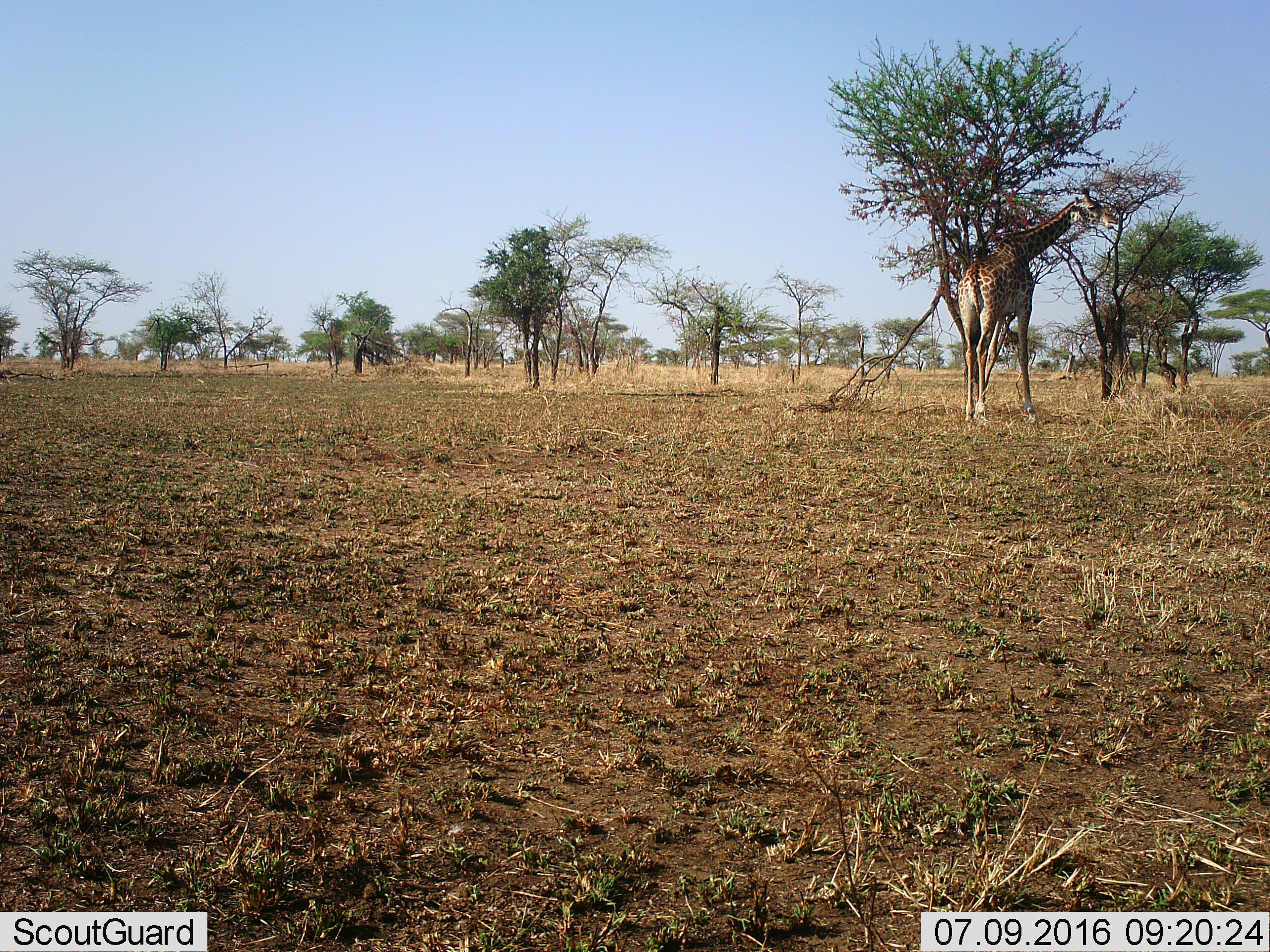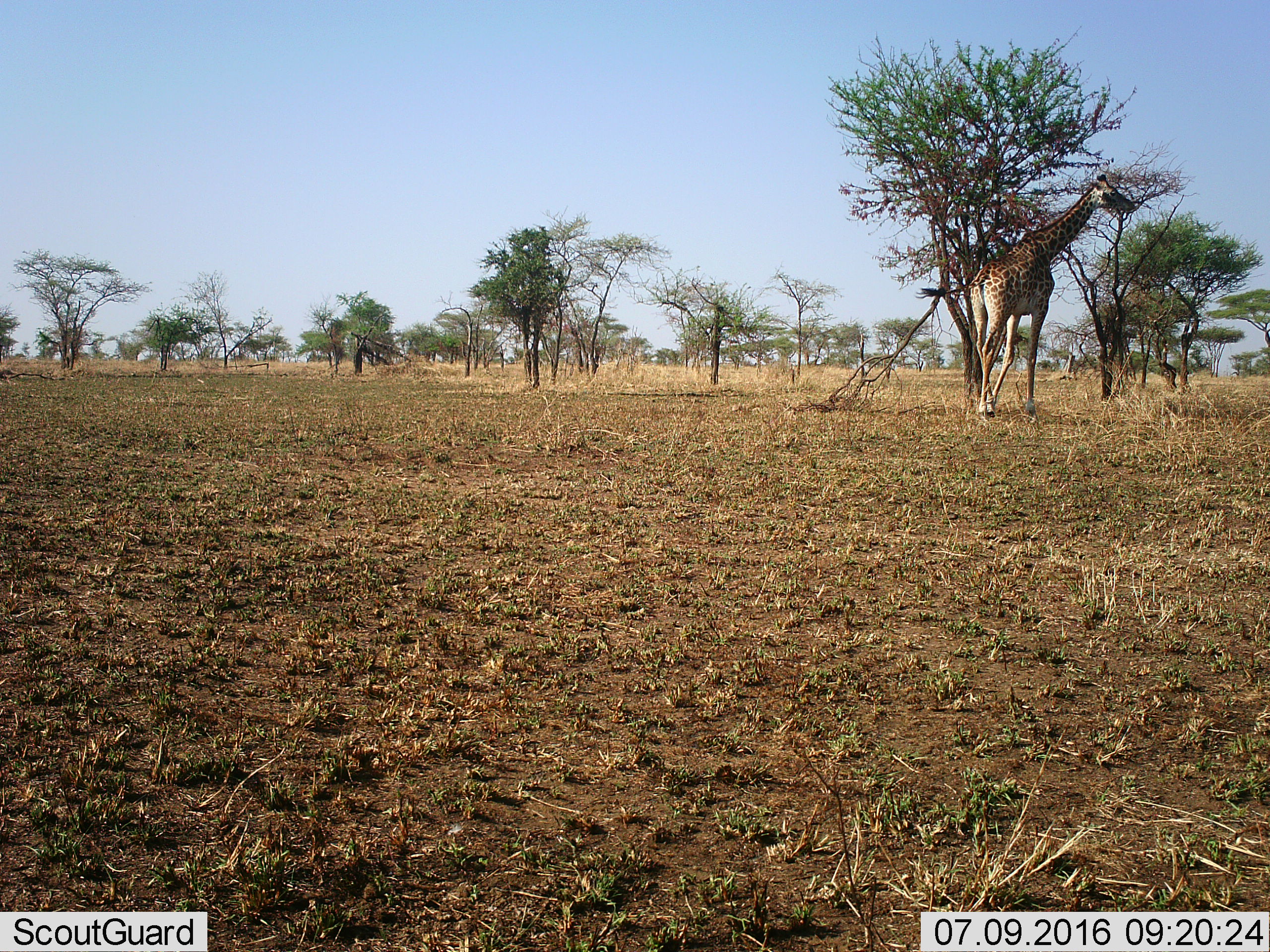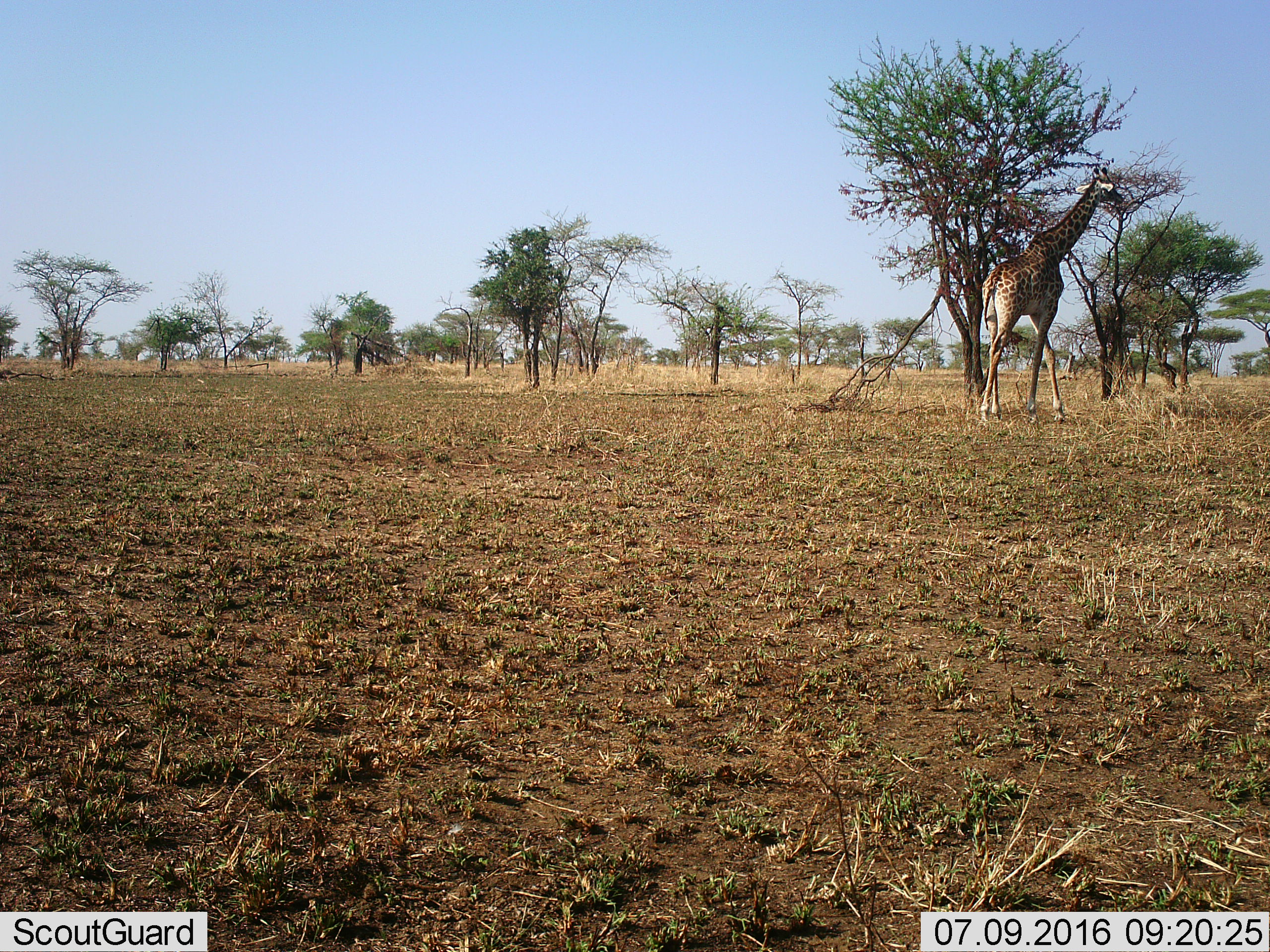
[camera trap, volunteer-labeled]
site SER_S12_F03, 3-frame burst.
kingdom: Animalia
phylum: Chordata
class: Mammalia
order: Artiodactyla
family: Giraffidae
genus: Giraffa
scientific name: Giraffa camelopardalis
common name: giraffe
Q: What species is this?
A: Giraffe (Giraffa camelopardalis).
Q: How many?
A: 1.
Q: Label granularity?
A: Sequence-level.